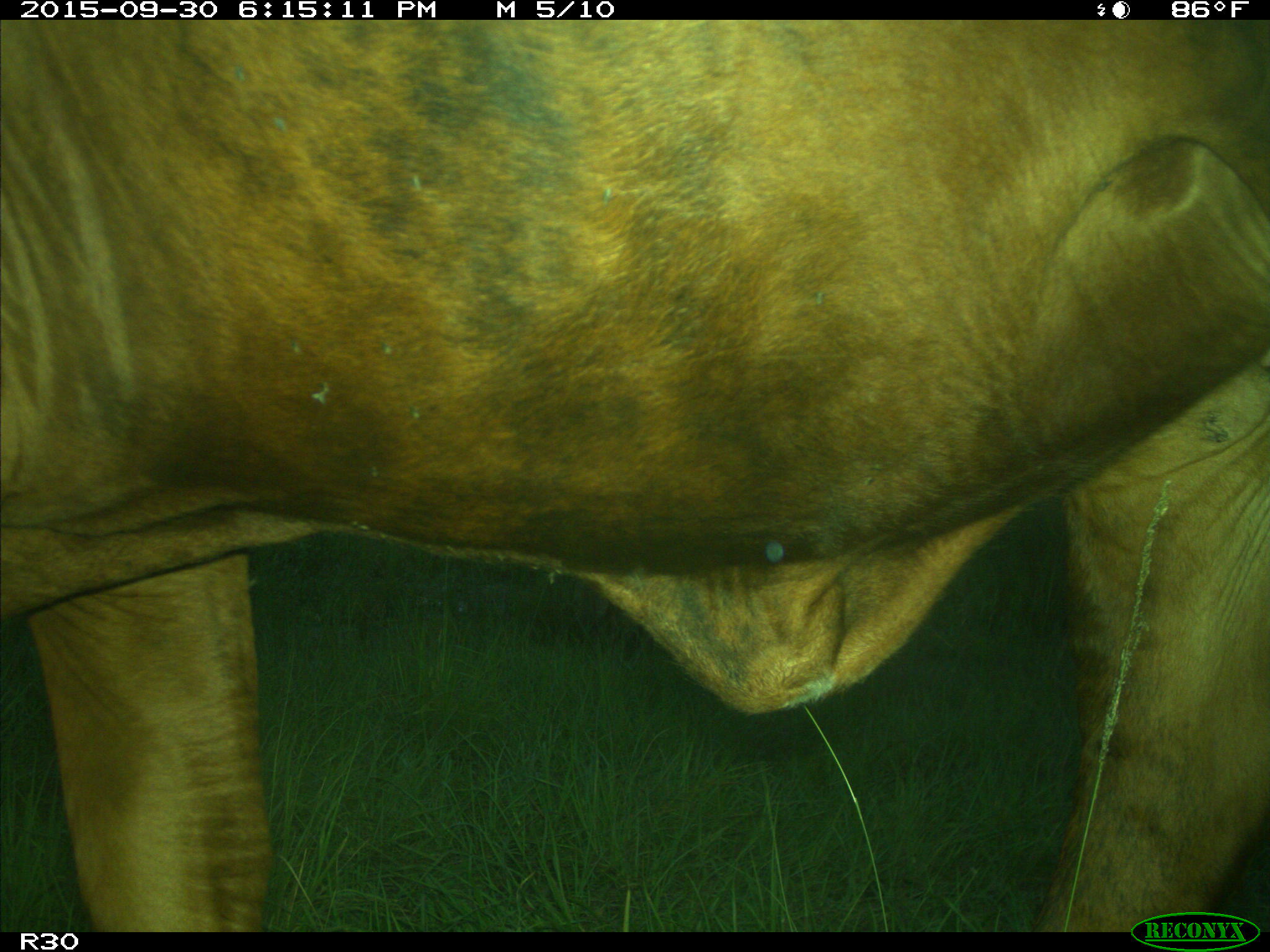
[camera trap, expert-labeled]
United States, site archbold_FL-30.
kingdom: Animalia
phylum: Chordata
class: Mammalia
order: Artiodactyla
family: Bovidae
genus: Bos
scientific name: Bos taurus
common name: domestic cow